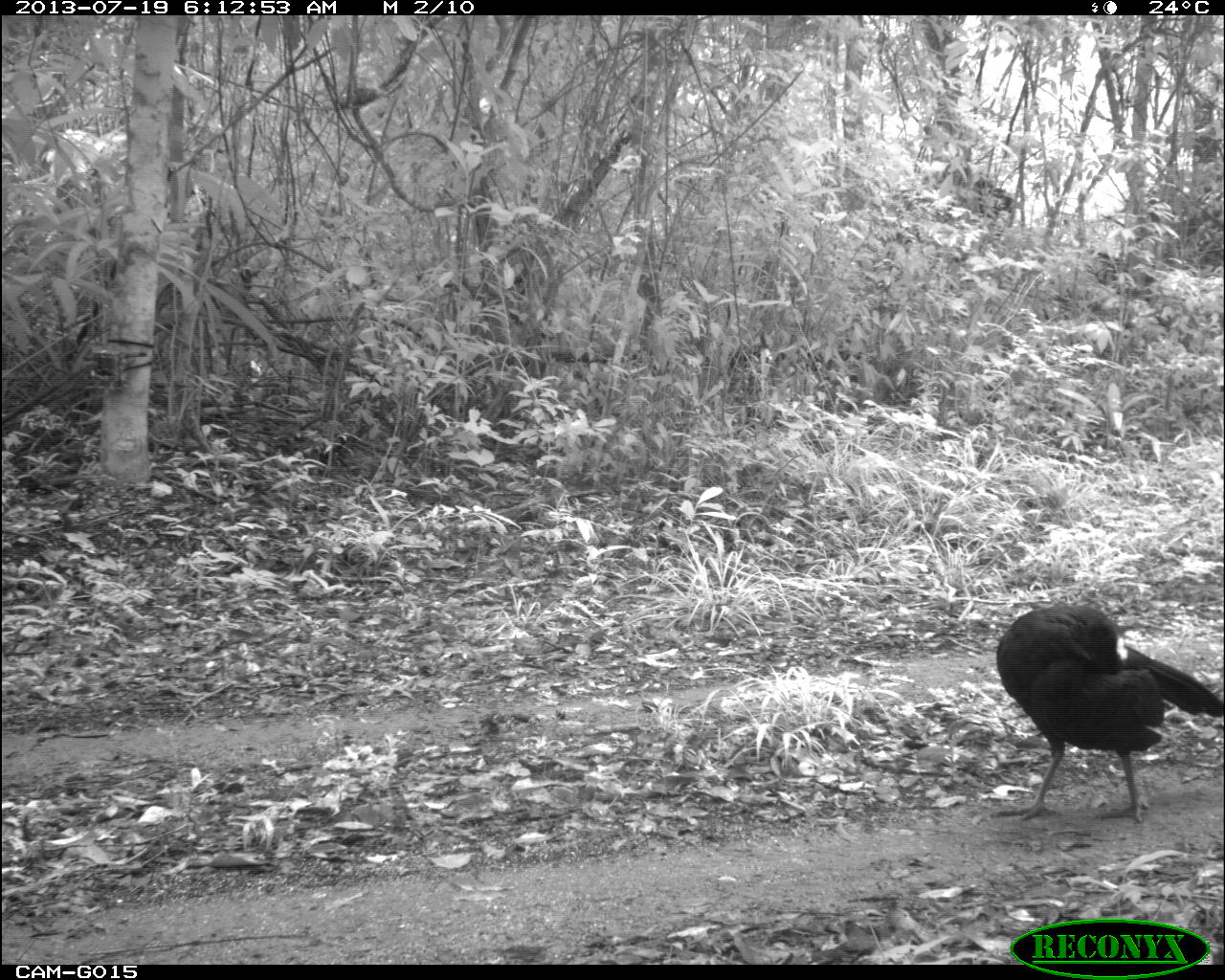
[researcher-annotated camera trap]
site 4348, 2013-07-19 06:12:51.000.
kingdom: Animalia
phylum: Chordata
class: Aves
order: Galliformes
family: Cracidae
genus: Crax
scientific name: Crax rubra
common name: great curassow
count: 2